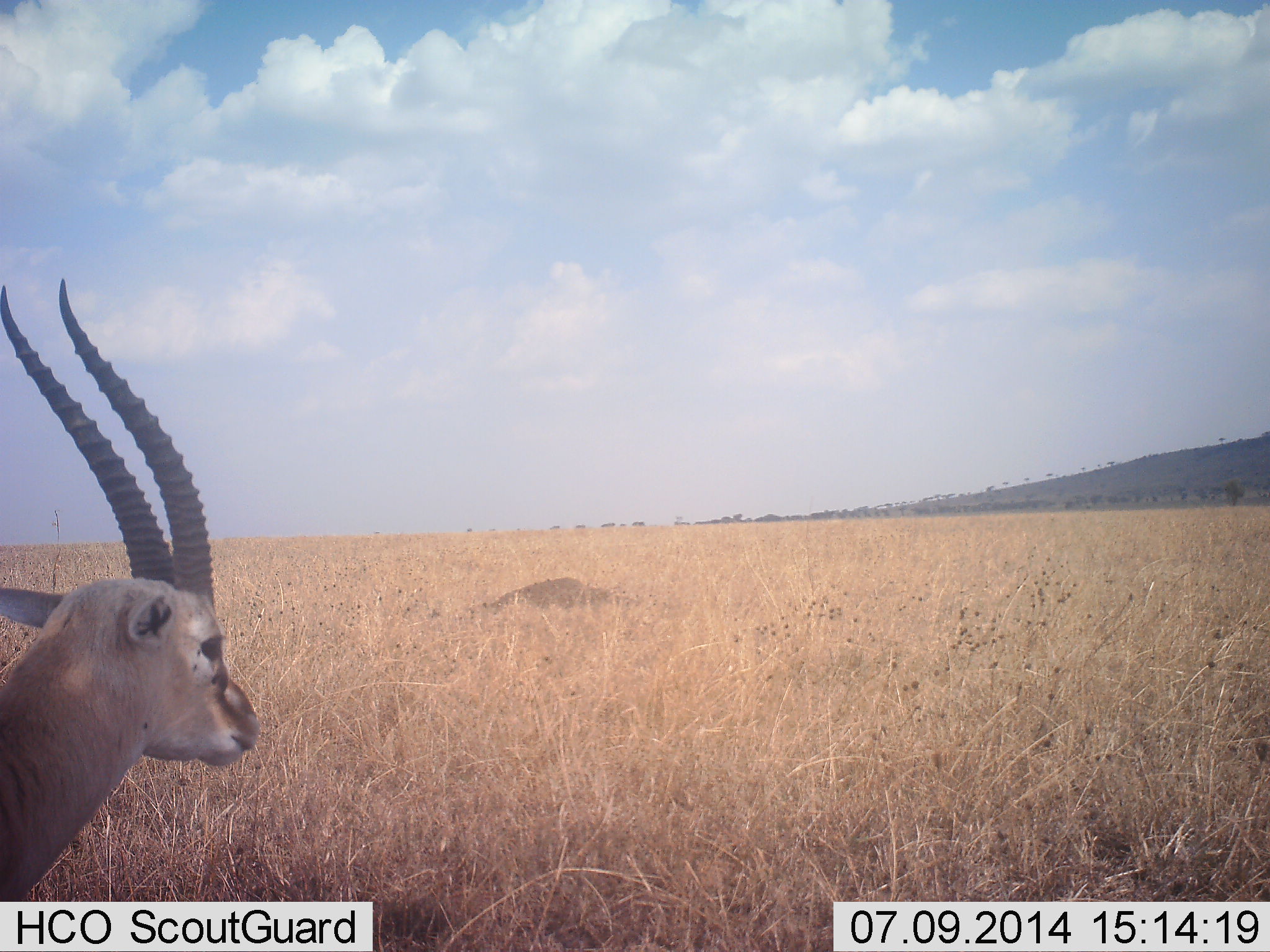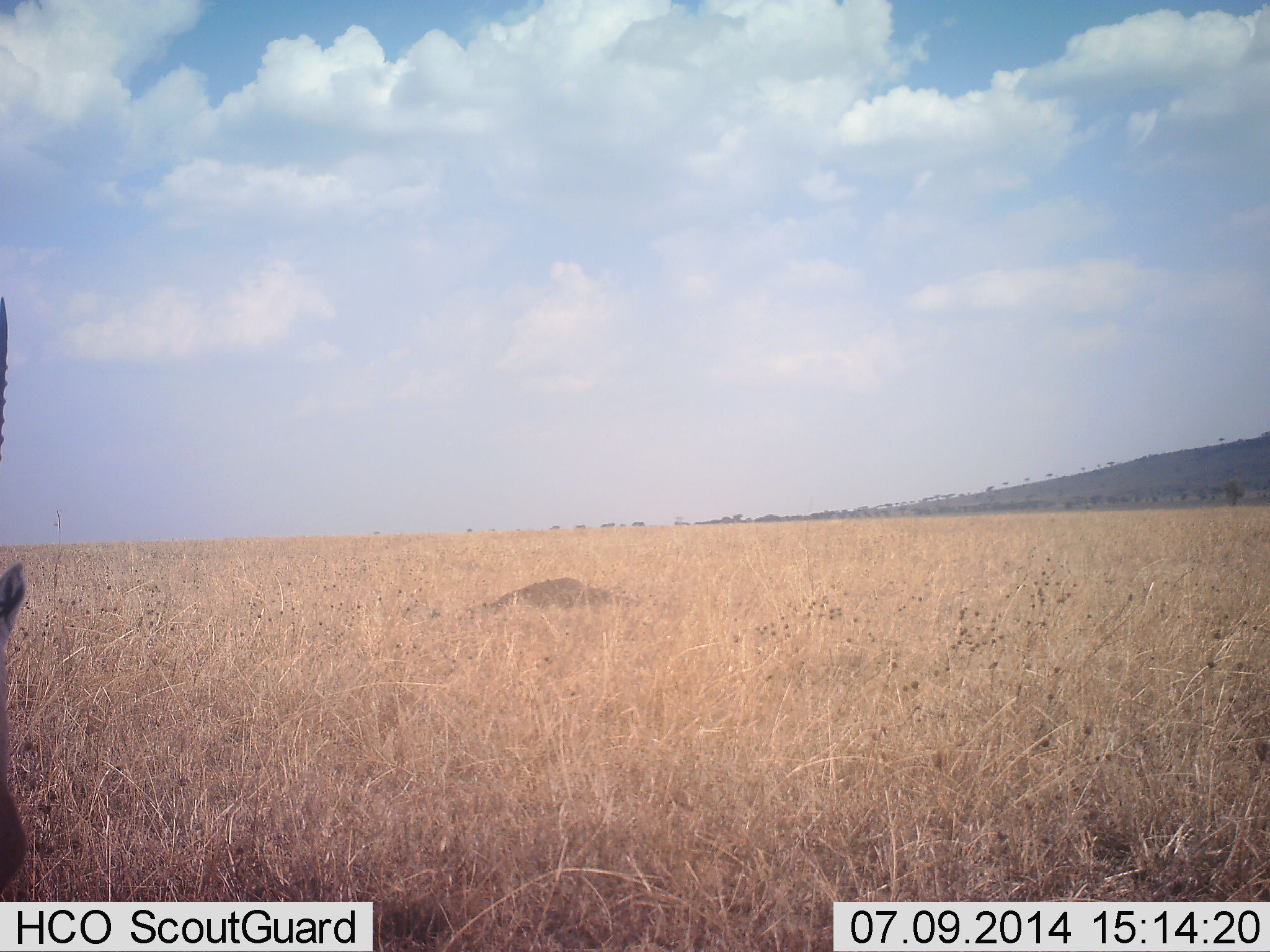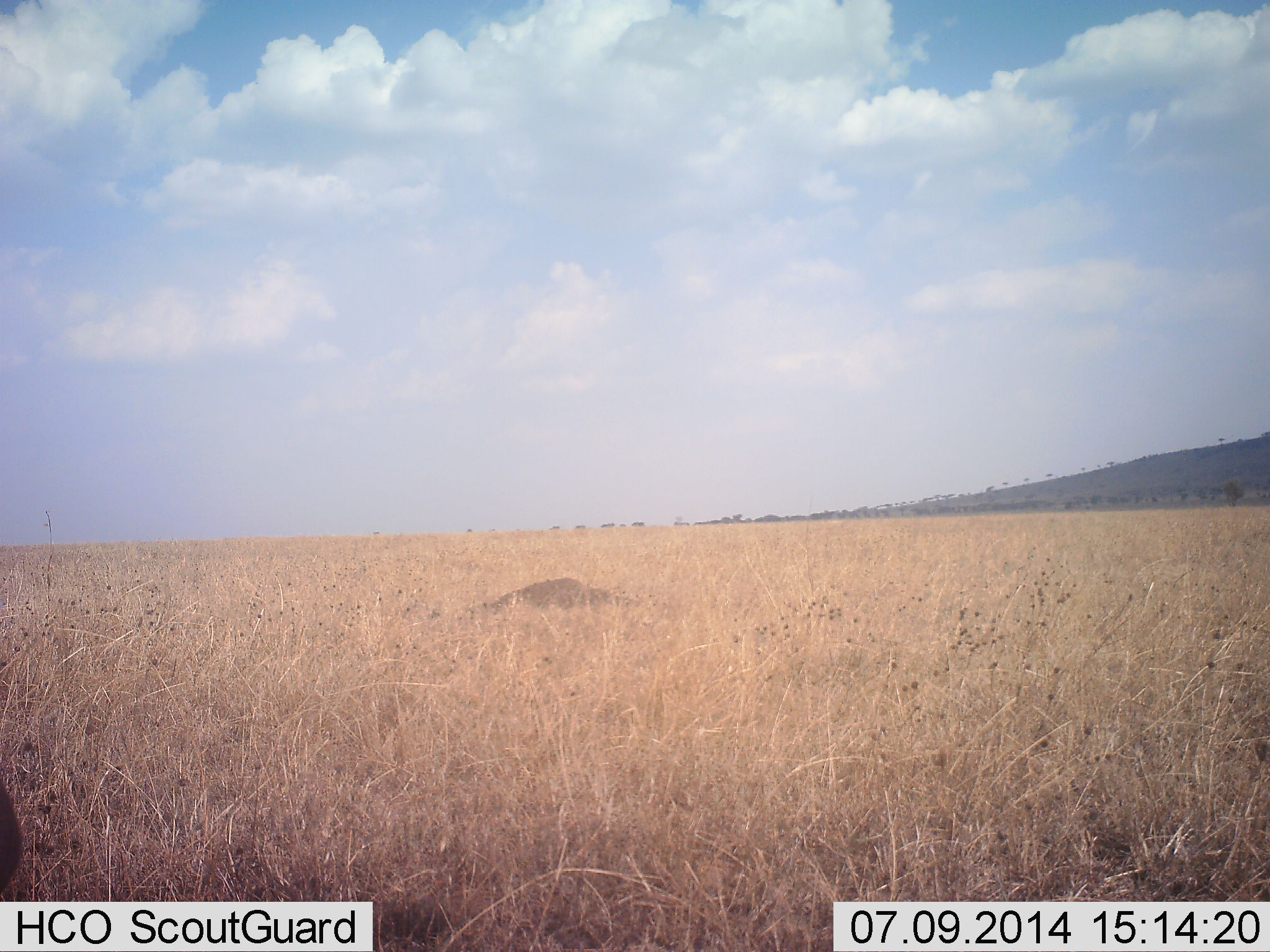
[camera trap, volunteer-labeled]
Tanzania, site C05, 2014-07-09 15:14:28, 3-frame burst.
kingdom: Animalia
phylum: Chordata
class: Mammalia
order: Artiodactyla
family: Bovidae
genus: Eudorcas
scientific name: Eudorcas thomsonii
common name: thomson's gazelle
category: gazellethomsons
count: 1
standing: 40%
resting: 0%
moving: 60%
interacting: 0%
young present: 0%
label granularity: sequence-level